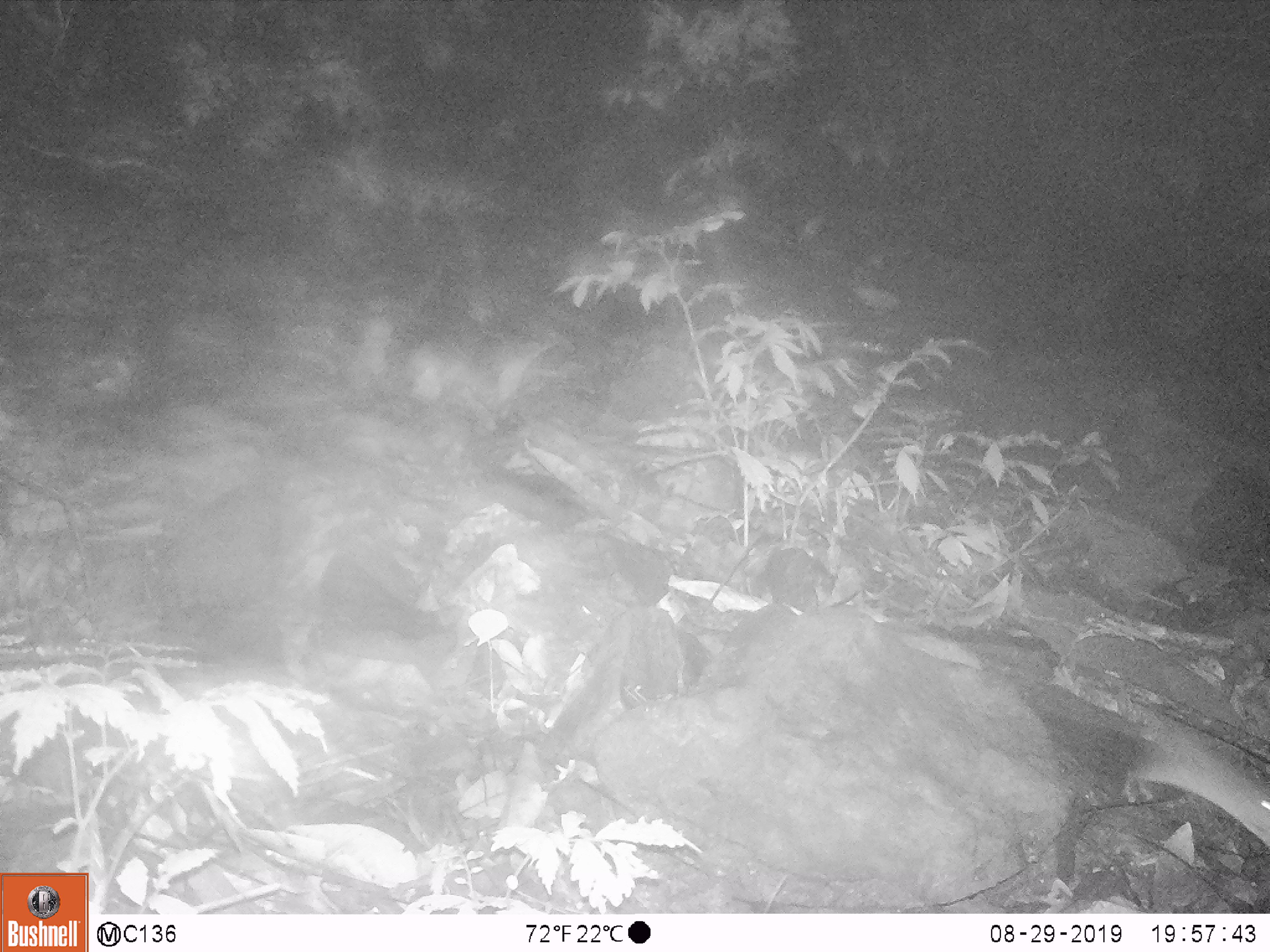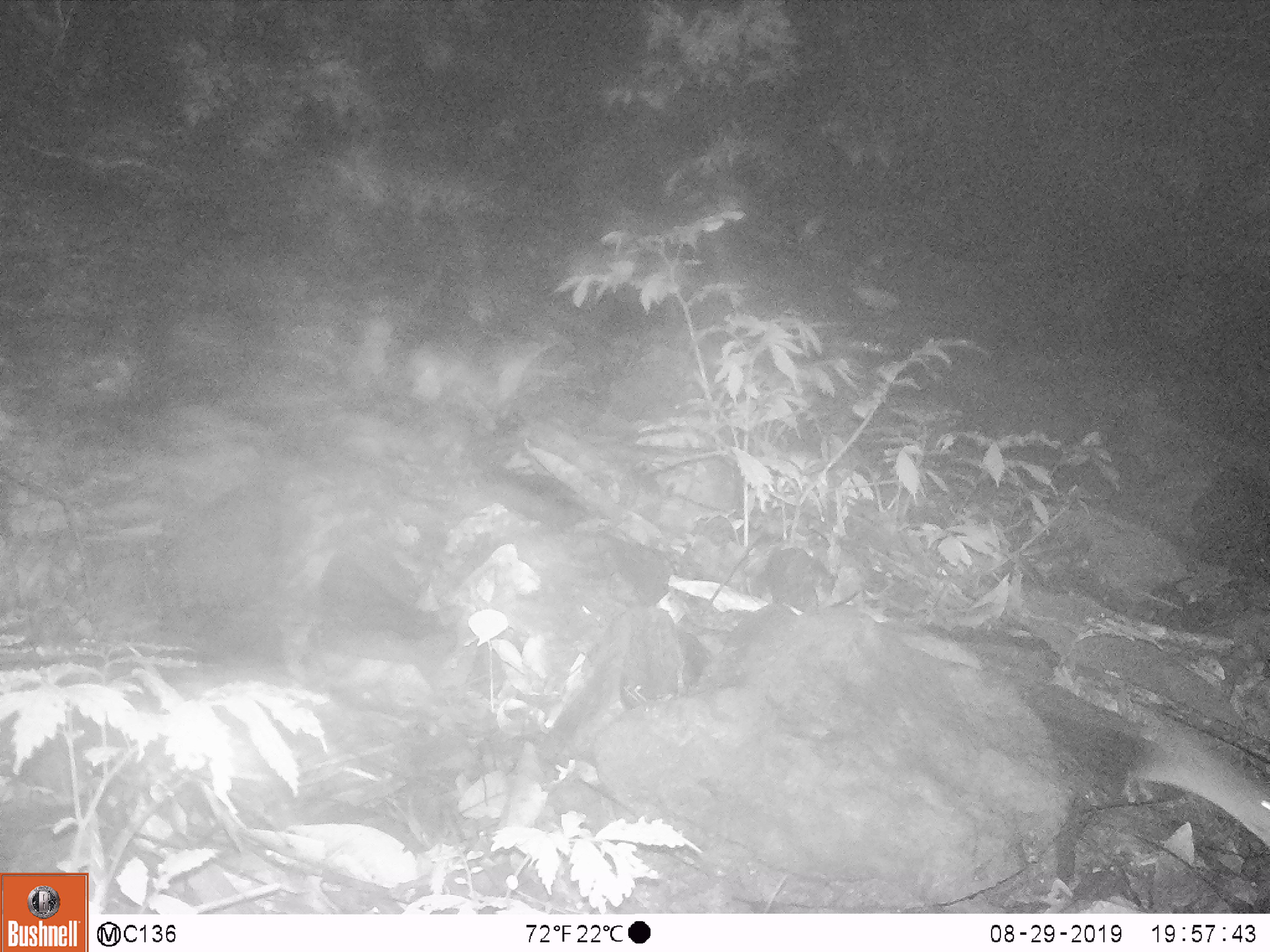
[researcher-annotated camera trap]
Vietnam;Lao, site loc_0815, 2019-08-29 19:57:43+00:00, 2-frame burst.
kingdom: Animalia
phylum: Chordata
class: Mammalia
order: Artiodactyla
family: Suidae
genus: Sus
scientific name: Sus scrofa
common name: eurasian wild pig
Eurasian wild pig (Sus scrofa). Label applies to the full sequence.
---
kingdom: Animalia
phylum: Chordata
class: Mammalia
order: Rodentia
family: Muridae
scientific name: Muridae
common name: old-world mice and rats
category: unidentified murid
Unidentified murid (old-world mice and rats) (Muridae). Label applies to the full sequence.